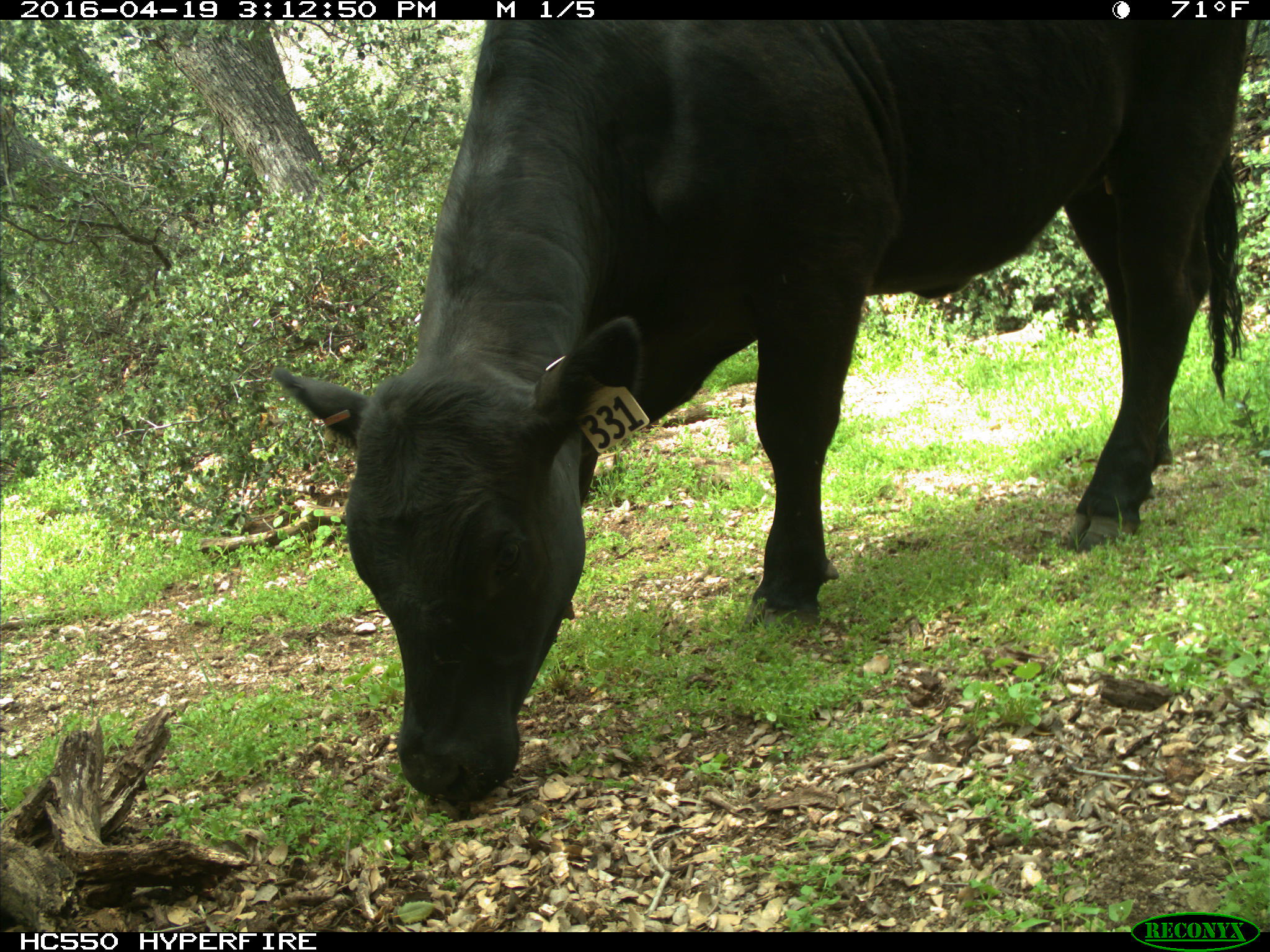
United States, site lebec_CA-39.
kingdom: Animalia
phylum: Chordata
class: Mammalia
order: Artiodactyla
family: Bovidae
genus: Bos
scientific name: Bos taurus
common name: domestic cow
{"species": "Bos taurus (domestic cow)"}